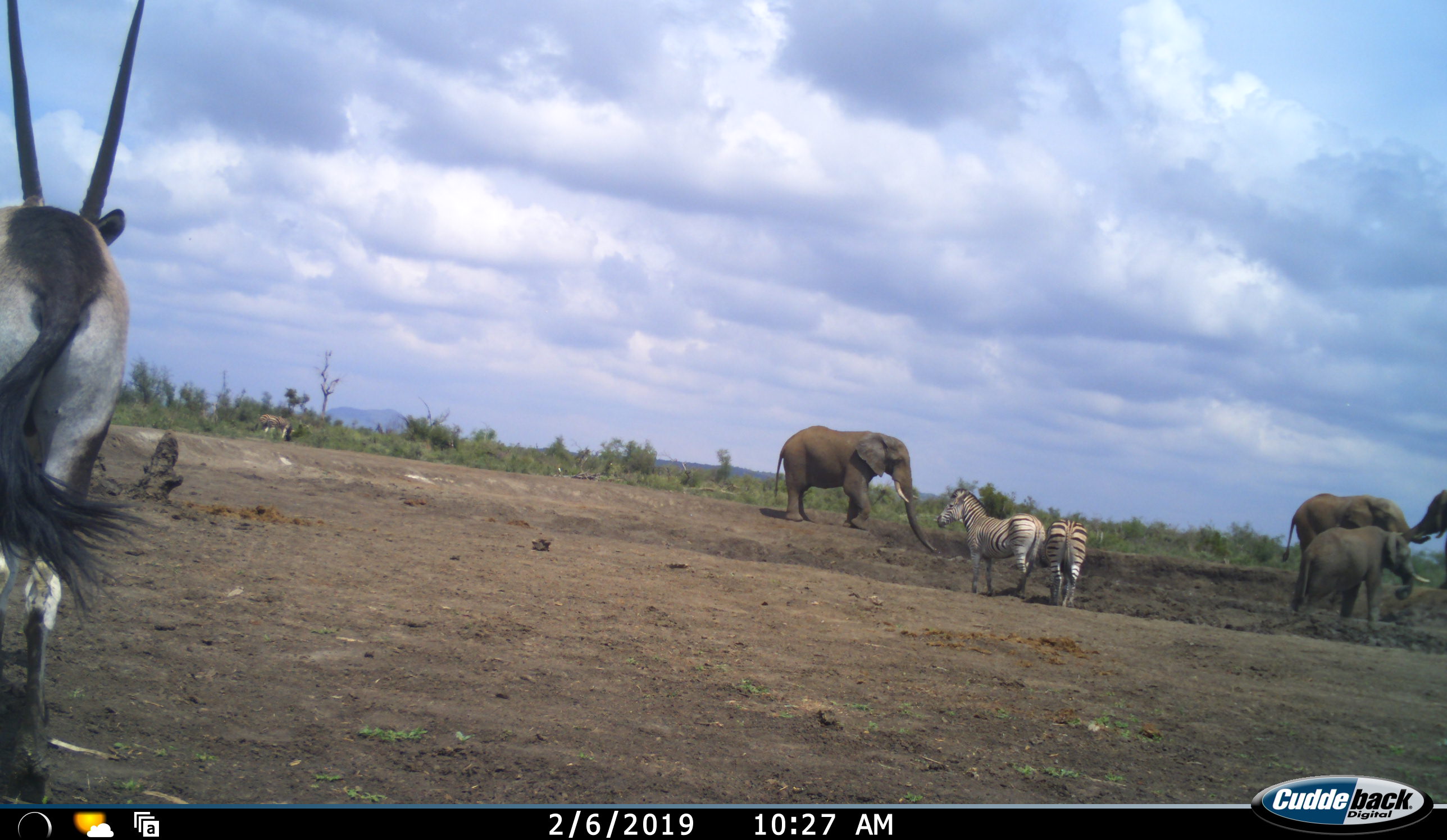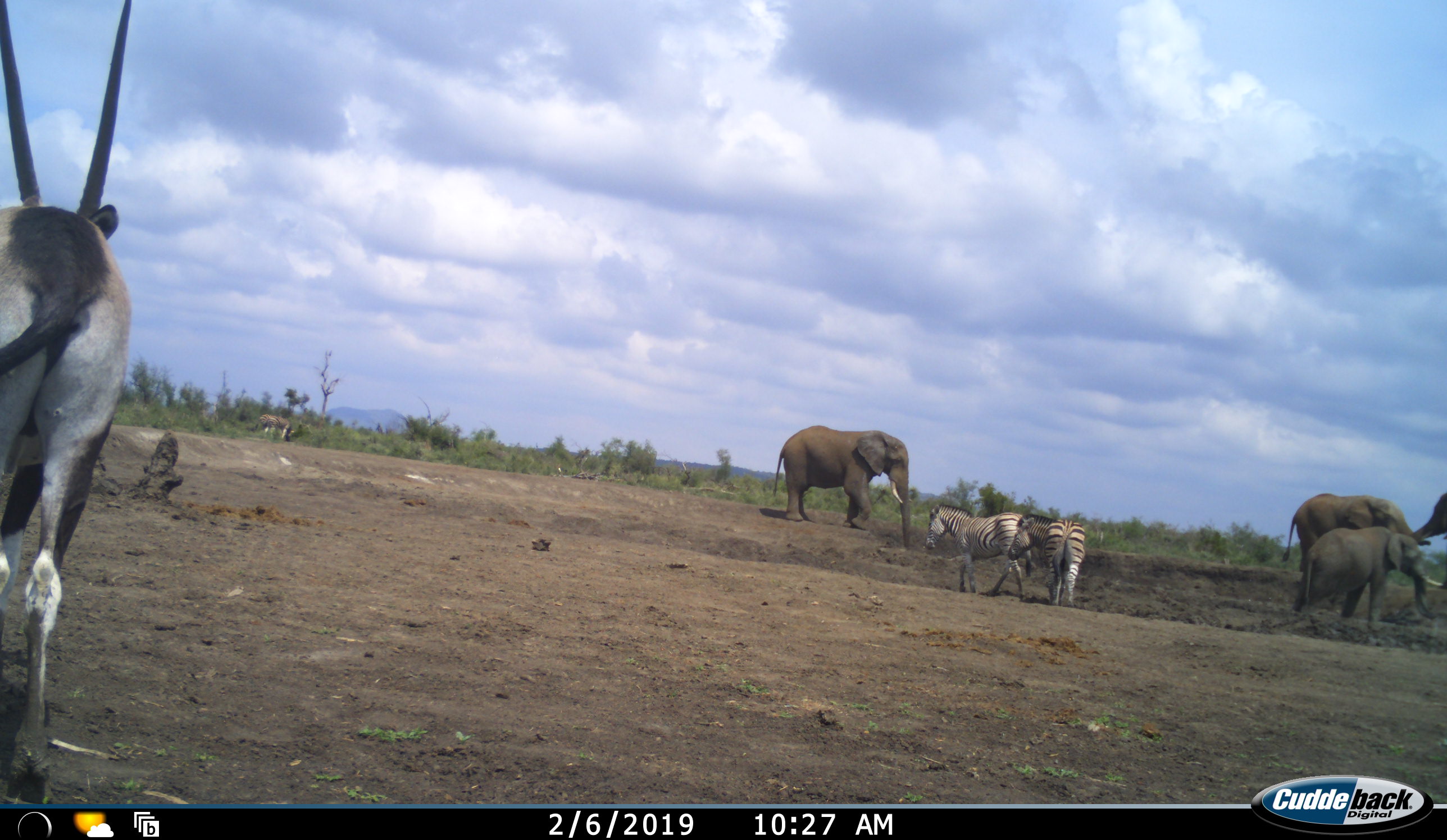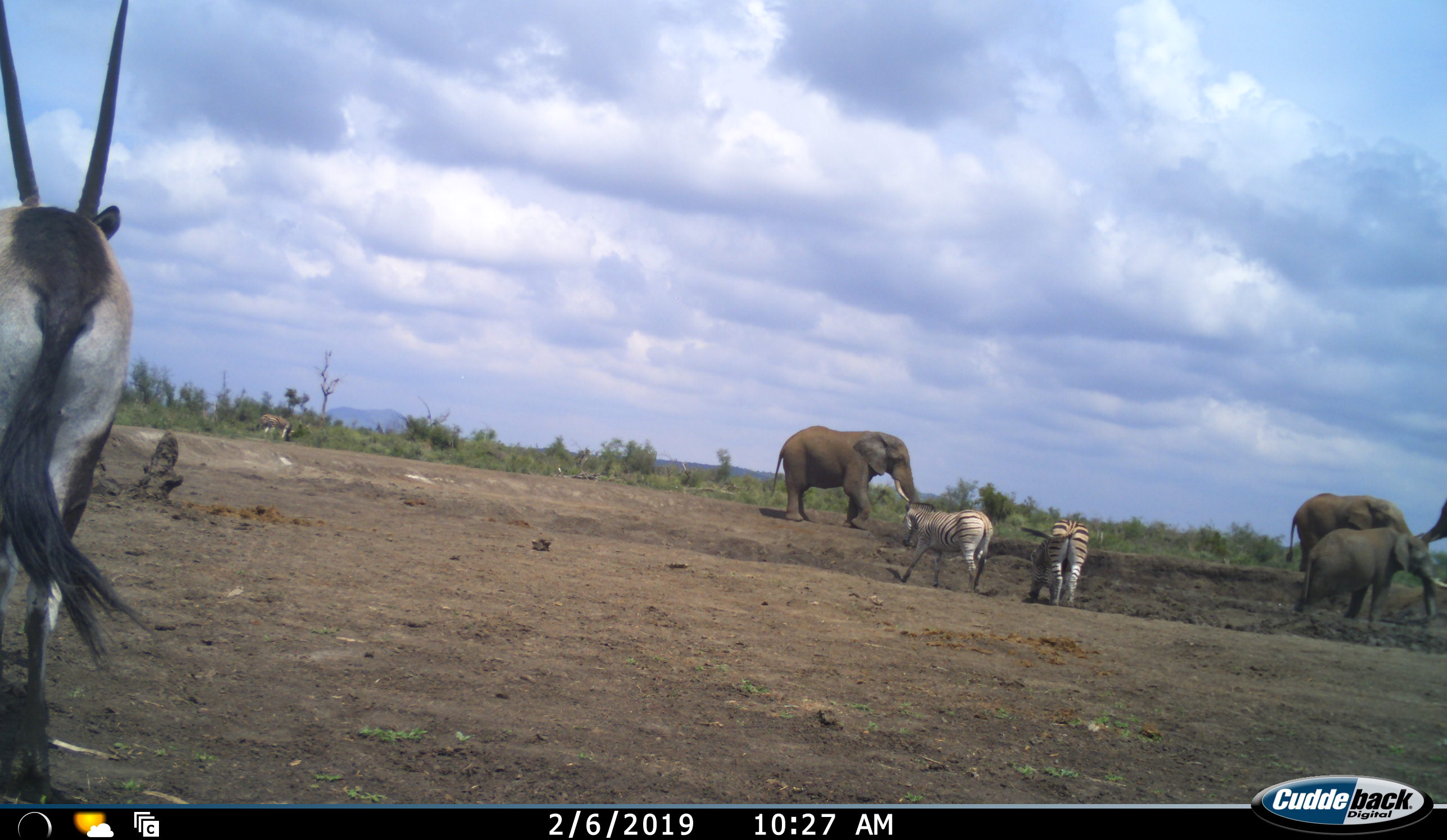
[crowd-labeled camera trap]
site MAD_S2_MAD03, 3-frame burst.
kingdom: Animalia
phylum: Chordata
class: Mammalia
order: Proboscidea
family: Elephantidae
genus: Loxodonta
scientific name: Loxodonta africana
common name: african bush elephant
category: elephant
Elephant (african bush elephant) (Loxodonta africana), count 4. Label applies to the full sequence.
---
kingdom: Animalia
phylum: Chordata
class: Mammalia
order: Artiodactyla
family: Bovidae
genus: Oryx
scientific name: Oryx gazella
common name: gemsbok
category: oryx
Oryx (gemsbok) (Oryx gazella), count 1. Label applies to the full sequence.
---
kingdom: Animalia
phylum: Chordata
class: Mammalia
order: Perissodactyla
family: Equidae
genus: Equus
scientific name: Equus quagga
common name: plains zebra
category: zebraplains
Zebraplains (plains zebra) (Equus quagga), count 2. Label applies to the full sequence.